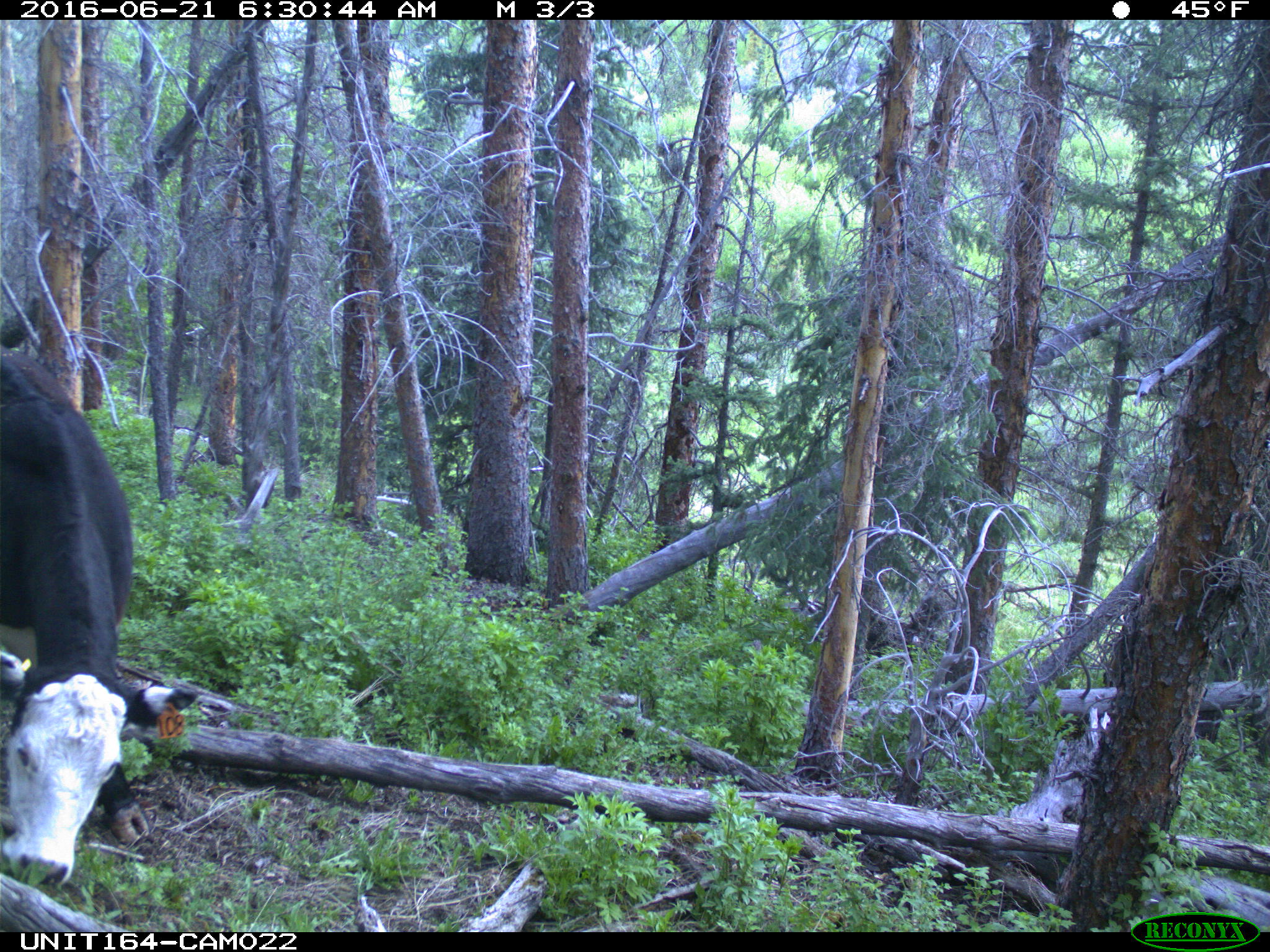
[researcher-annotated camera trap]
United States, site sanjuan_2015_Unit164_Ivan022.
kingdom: Animalia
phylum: Chordata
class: Mammalia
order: Artiodactyla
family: Bovidae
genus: Bos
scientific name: Bos taurus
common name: domestic cow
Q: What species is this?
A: Bos taurus (domestic cow).